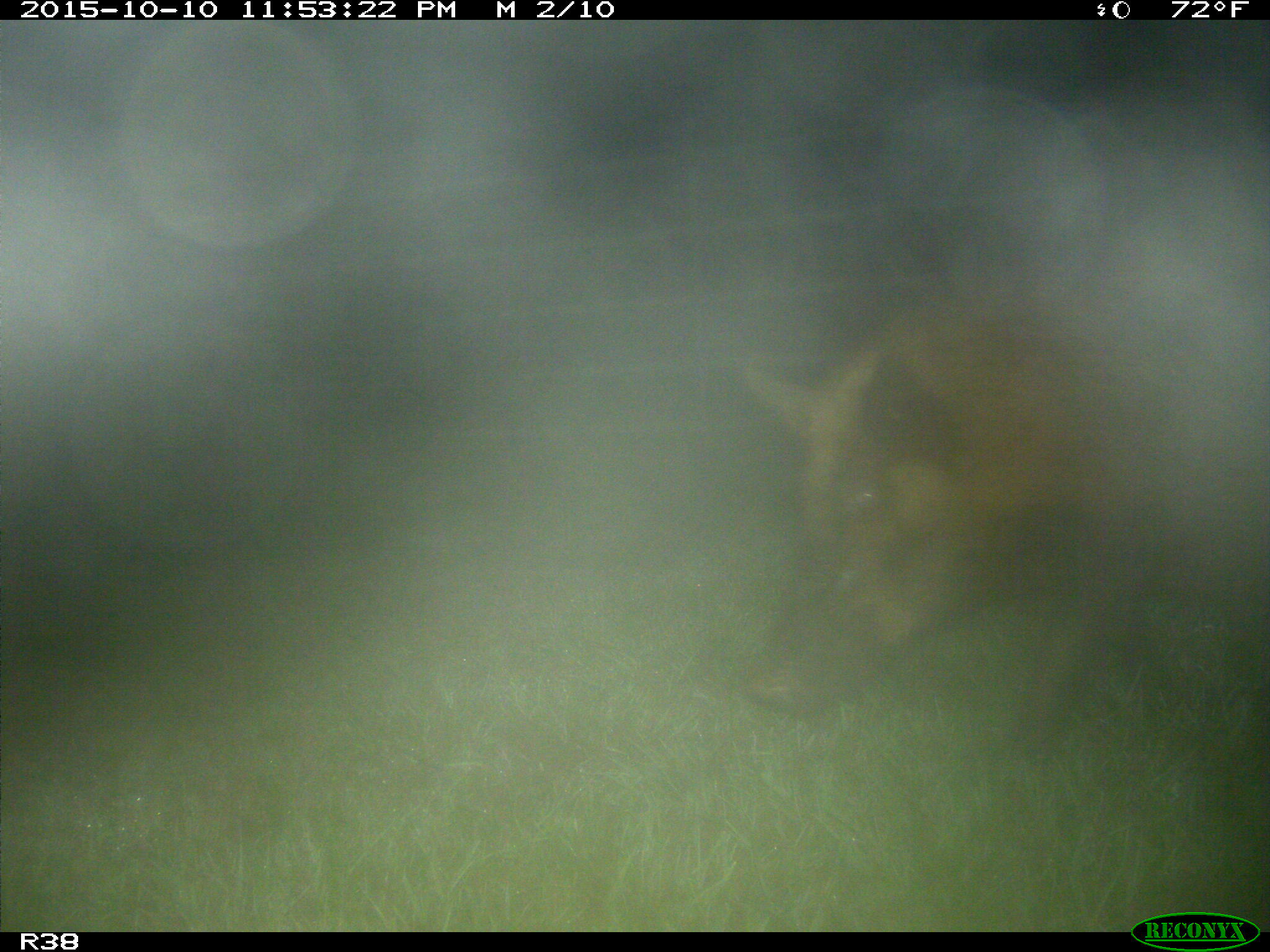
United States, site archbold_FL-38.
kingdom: Animalia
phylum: Chordata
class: Mammalia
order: Artiodactyla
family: Suidae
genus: Sus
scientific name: Sus scrofa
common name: wild boar